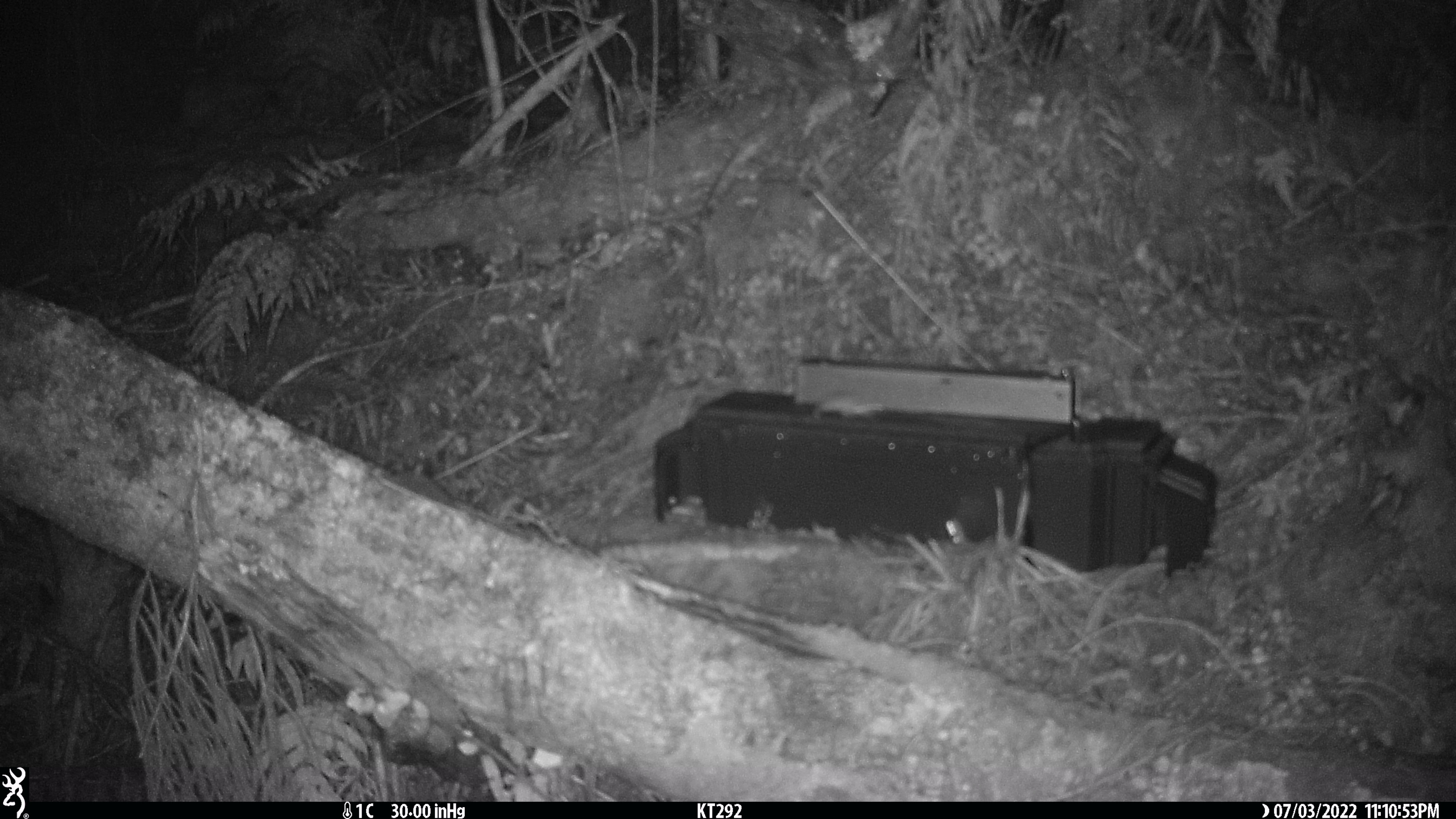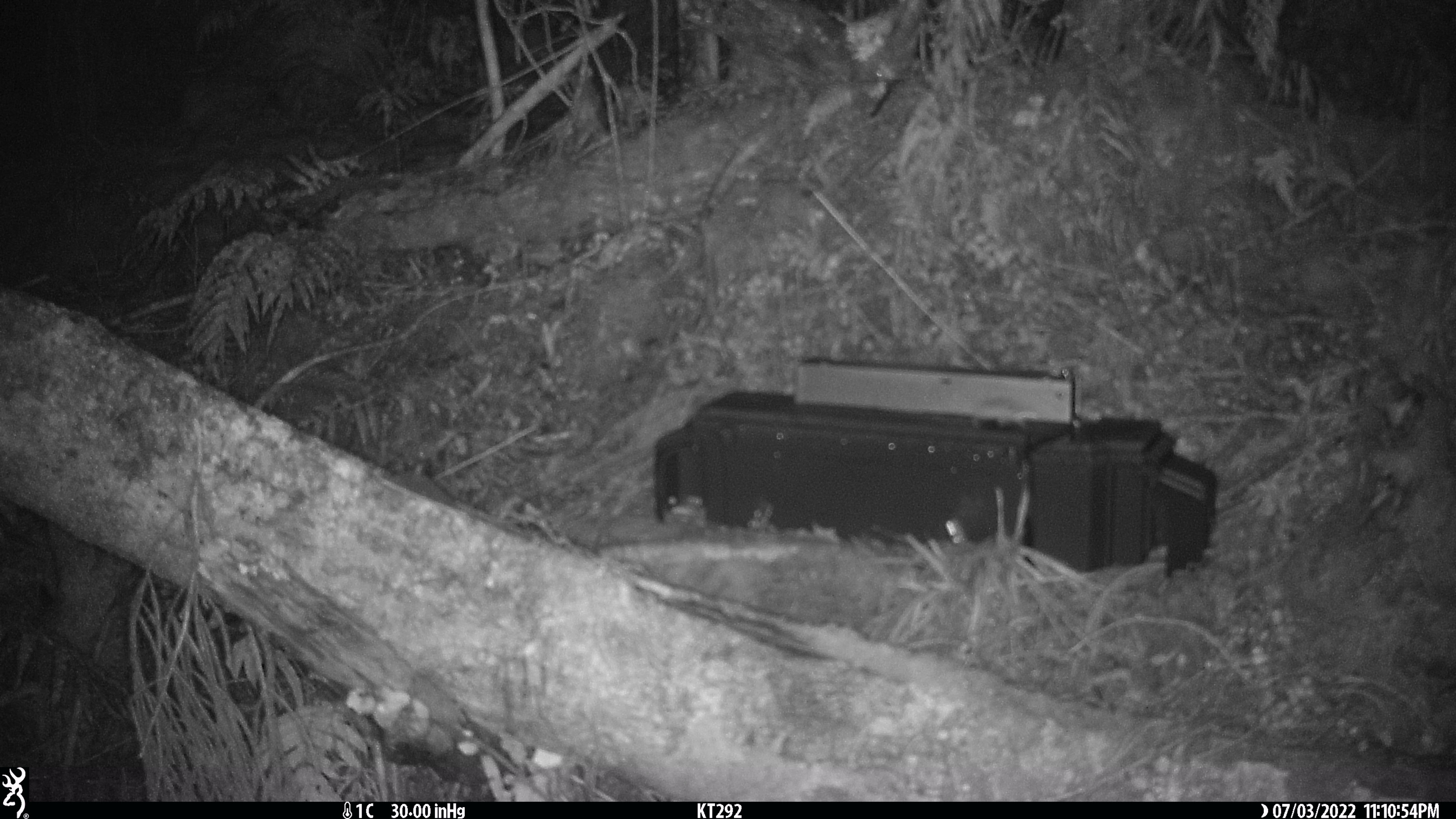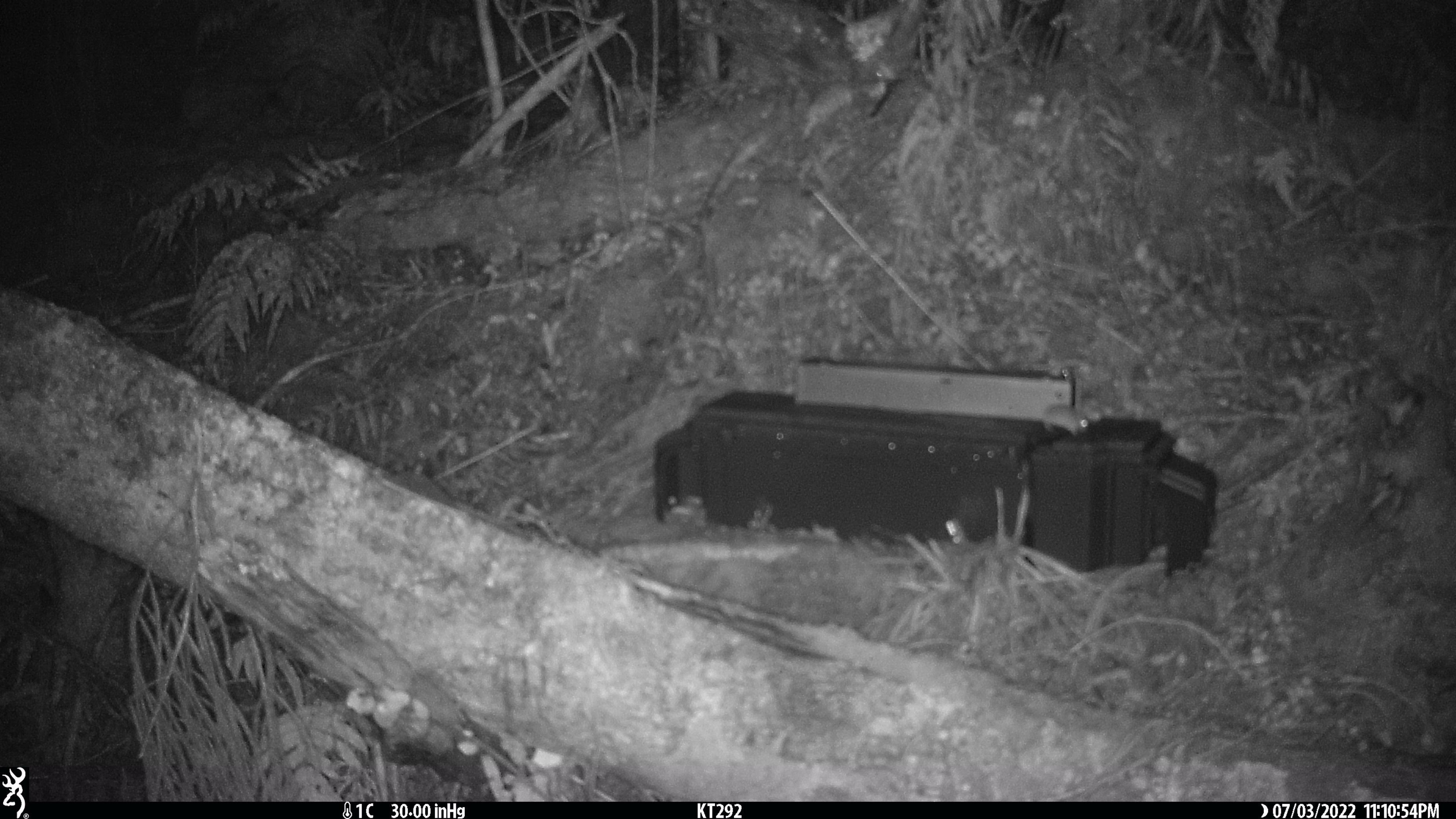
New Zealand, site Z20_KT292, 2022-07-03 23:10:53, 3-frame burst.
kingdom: Animalia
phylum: Chordata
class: Mammalia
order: Artiodactyla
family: Cervidae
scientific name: Cervidae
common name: deer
Deer (Cervidae).